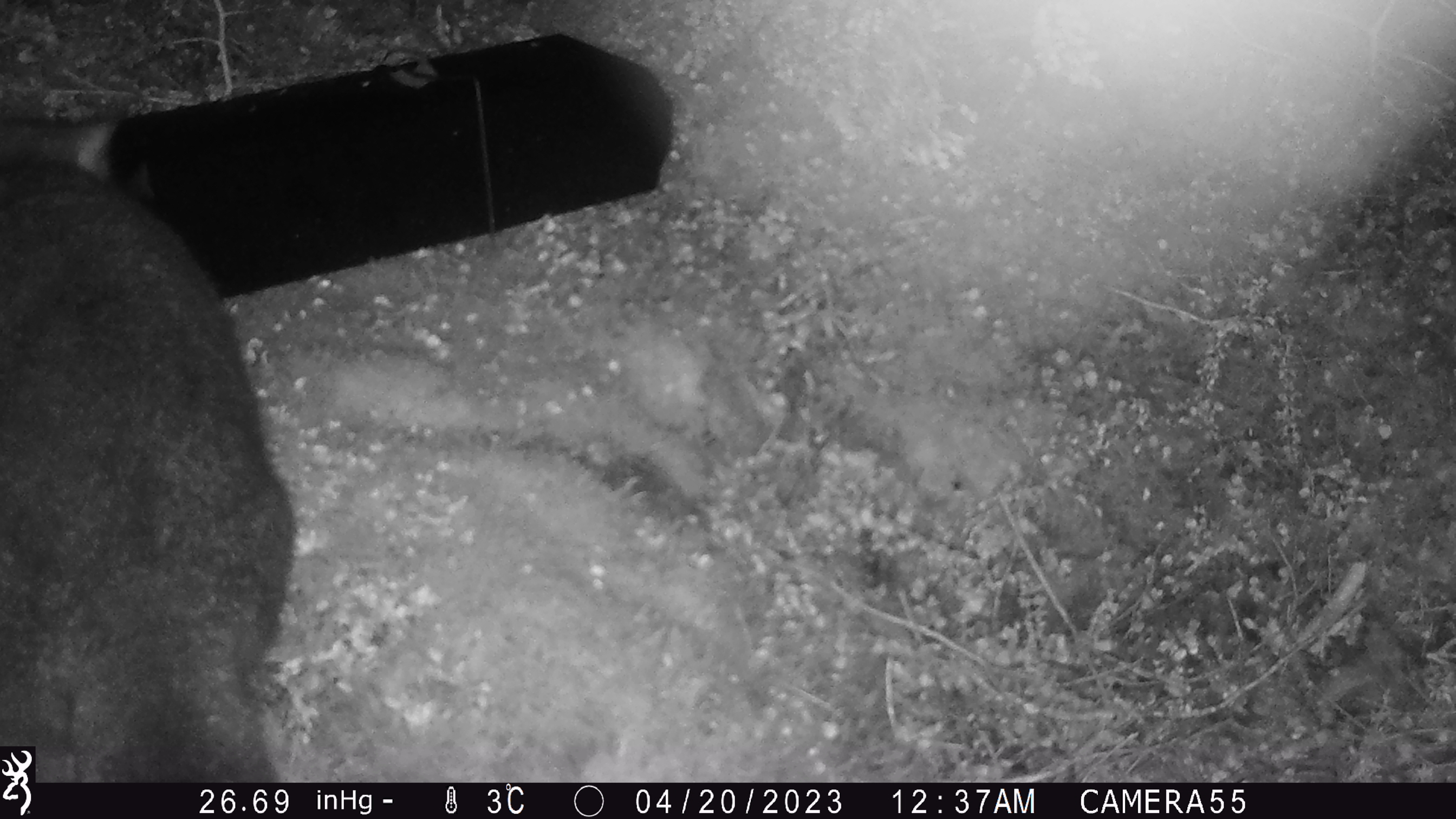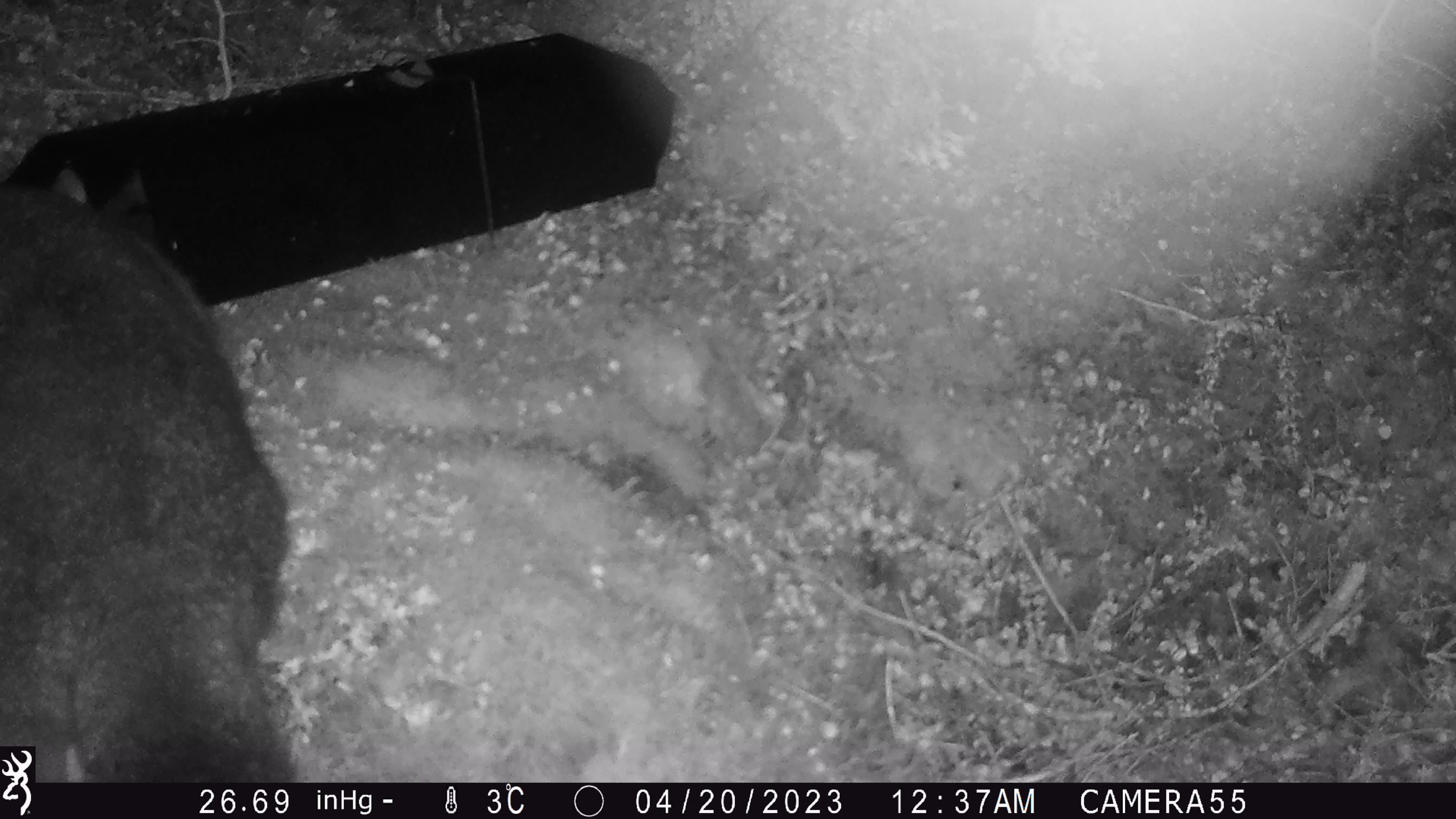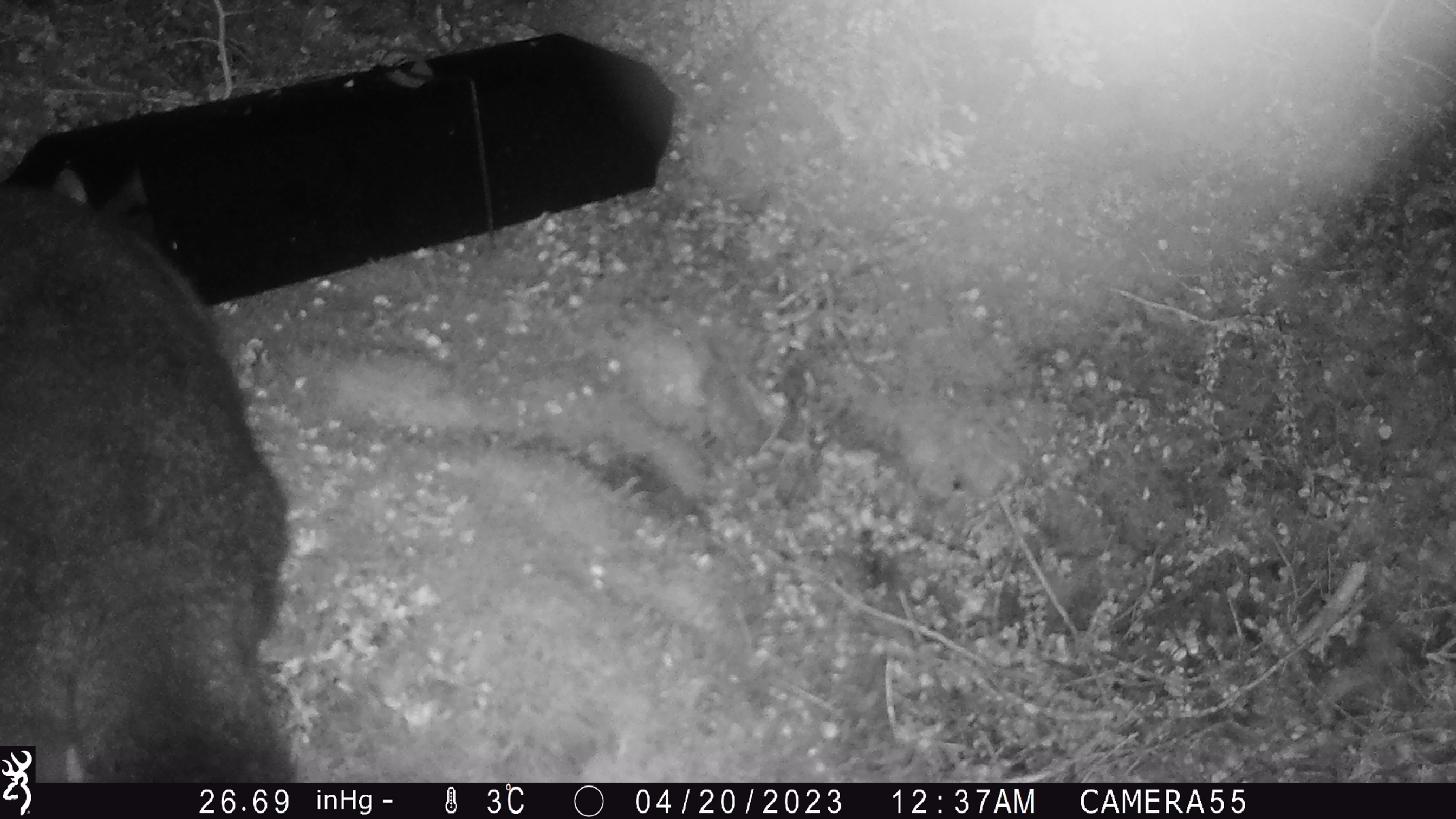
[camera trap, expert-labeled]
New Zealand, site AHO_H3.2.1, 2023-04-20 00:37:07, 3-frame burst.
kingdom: Animalia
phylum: Chordata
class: Mammalia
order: Carnivora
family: Mustelidae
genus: Mustela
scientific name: Mustela erminea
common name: stoat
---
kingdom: Animalia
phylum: Chordata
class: Mammalia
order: Diprotodontia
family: Phalangeridae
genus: Trichosurus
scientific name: Trichosurus vulpecula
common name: common brushtail possum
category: possum